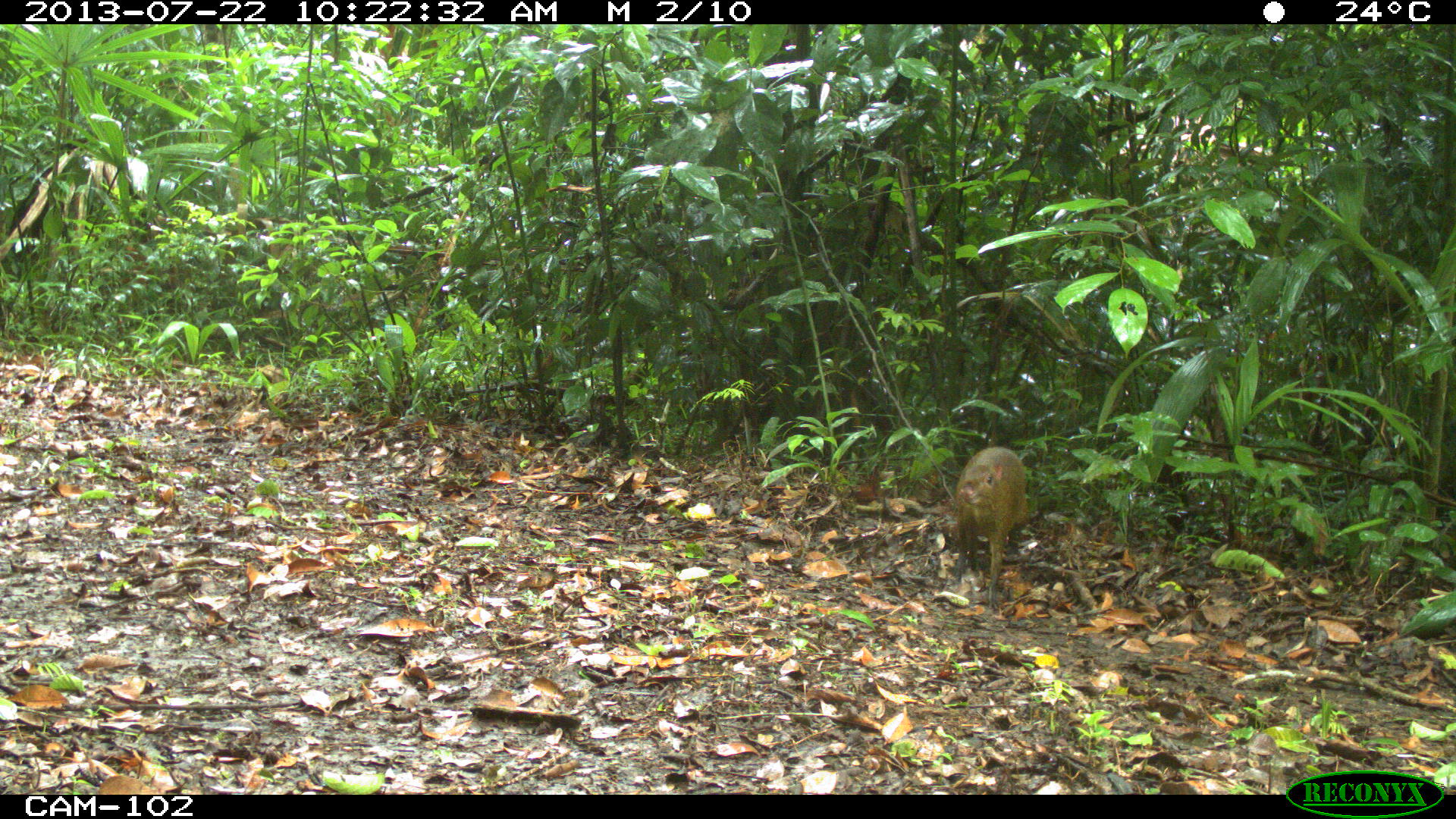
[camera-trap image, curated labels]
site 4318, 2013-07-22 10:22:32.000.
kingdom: Animalia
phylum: Chordata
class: Mammalia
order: Rodentia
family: Dasyproctidae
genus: Dasyprocta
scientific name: Dasyprocta punctata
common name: central american agouti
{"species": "Dasyprocta punctata (central american agouti)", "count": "1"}